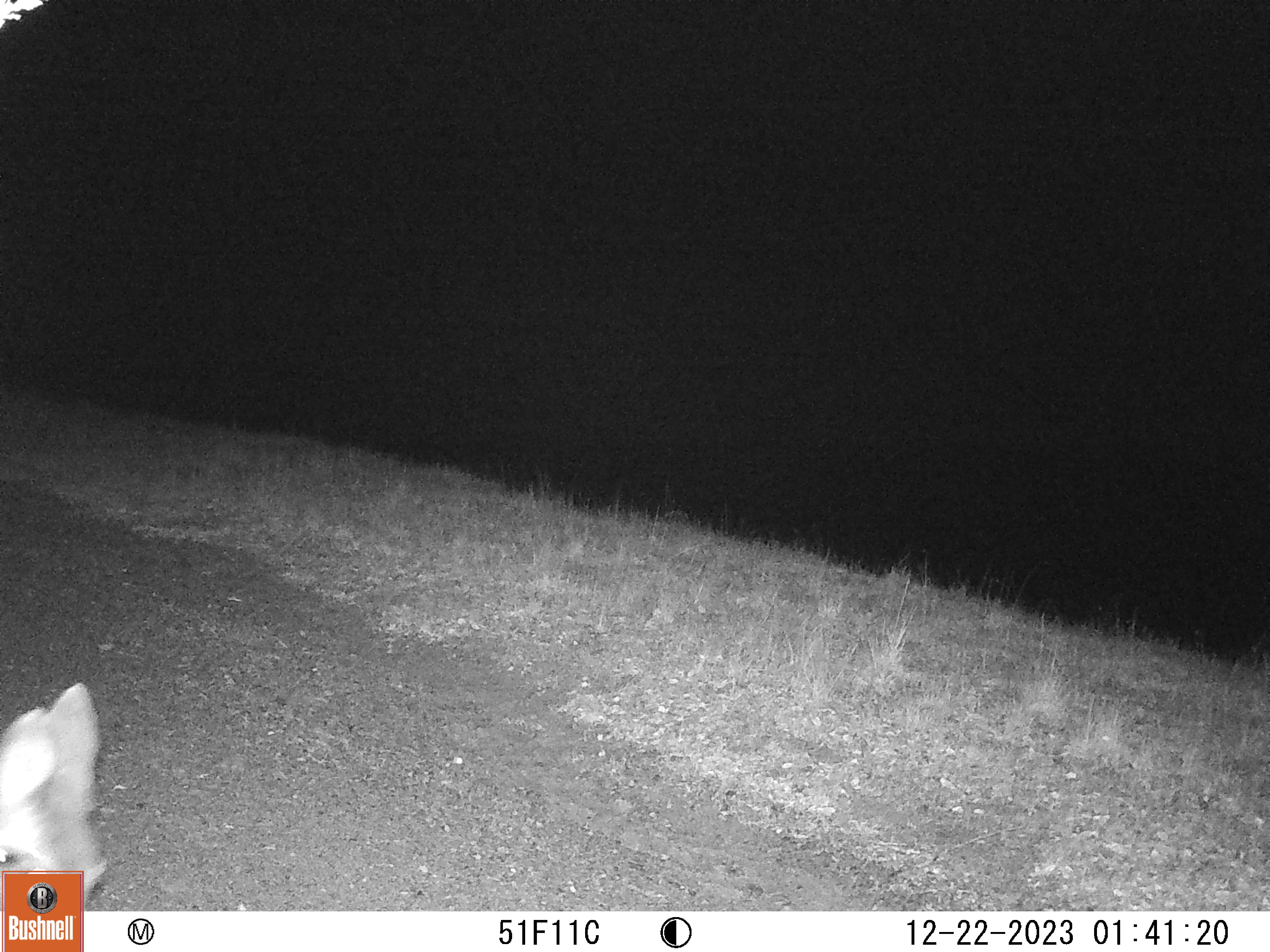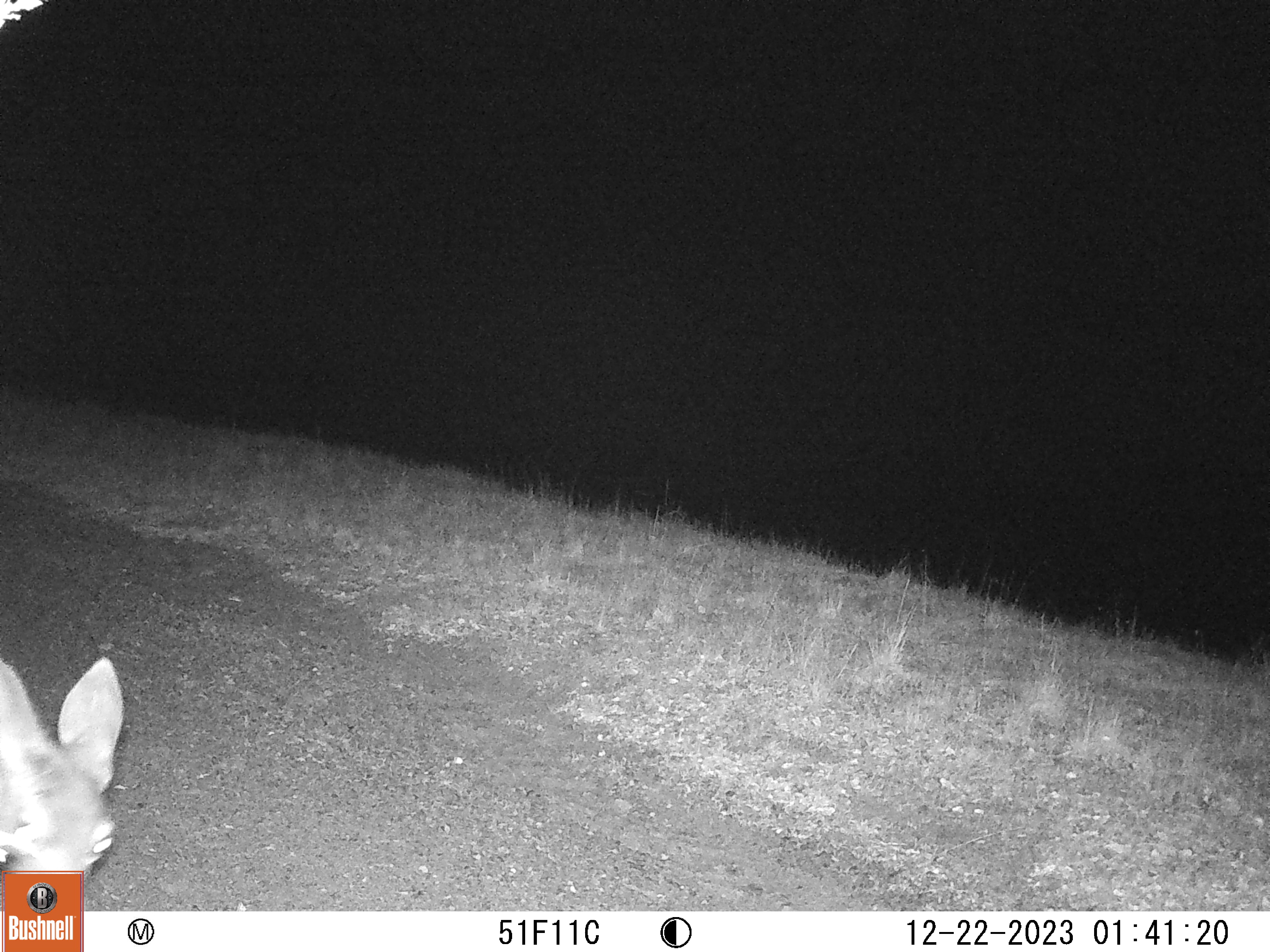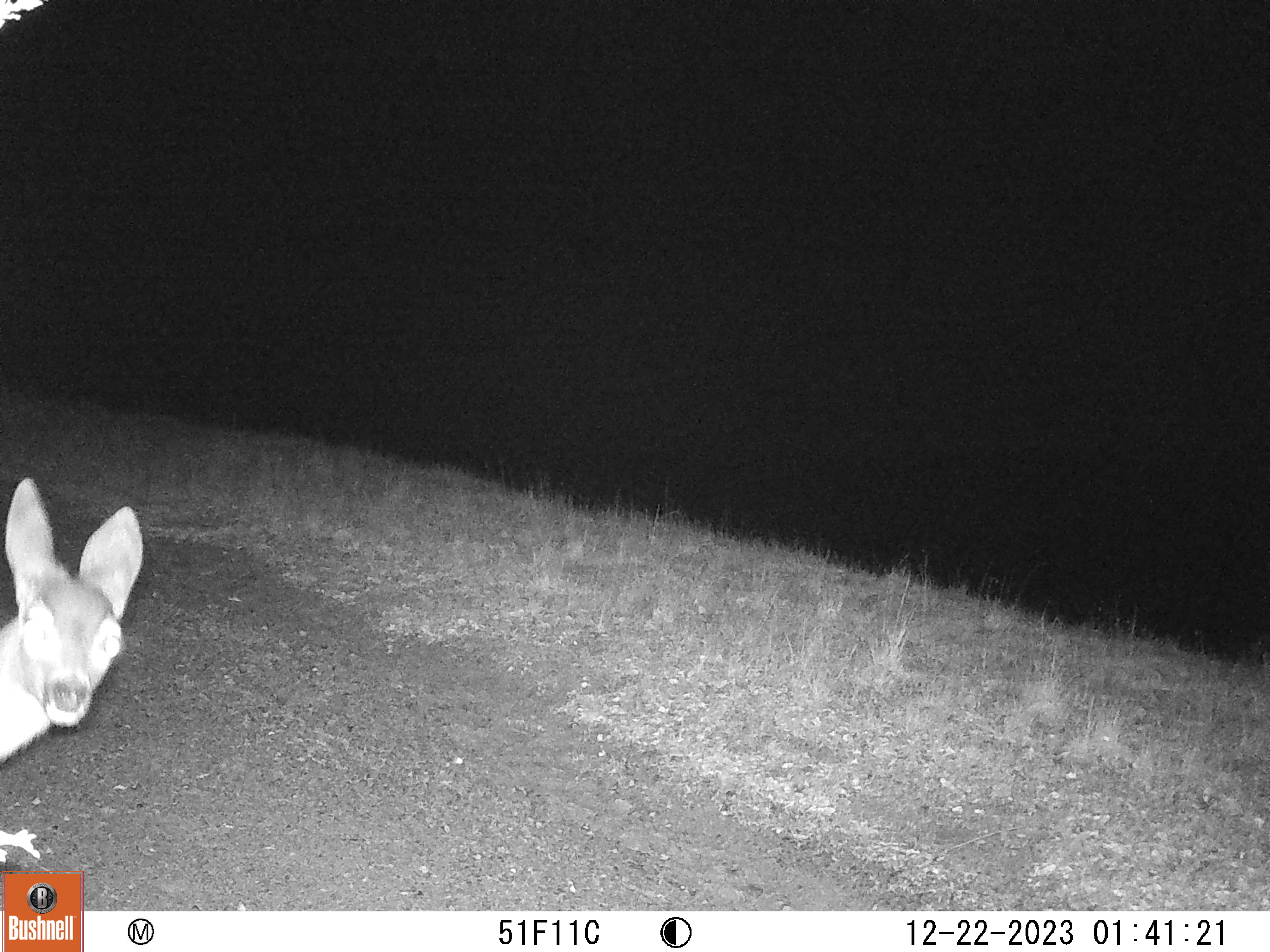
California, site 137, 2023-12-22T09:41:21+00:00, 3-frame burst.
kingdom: Animalia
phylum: Chordata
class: Mammalia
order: Artiodactyla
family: Cervidae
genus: Odocoileus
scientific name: Odocoileus hemionus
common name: mule deer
Mule deer (Odocoileus hemionus).